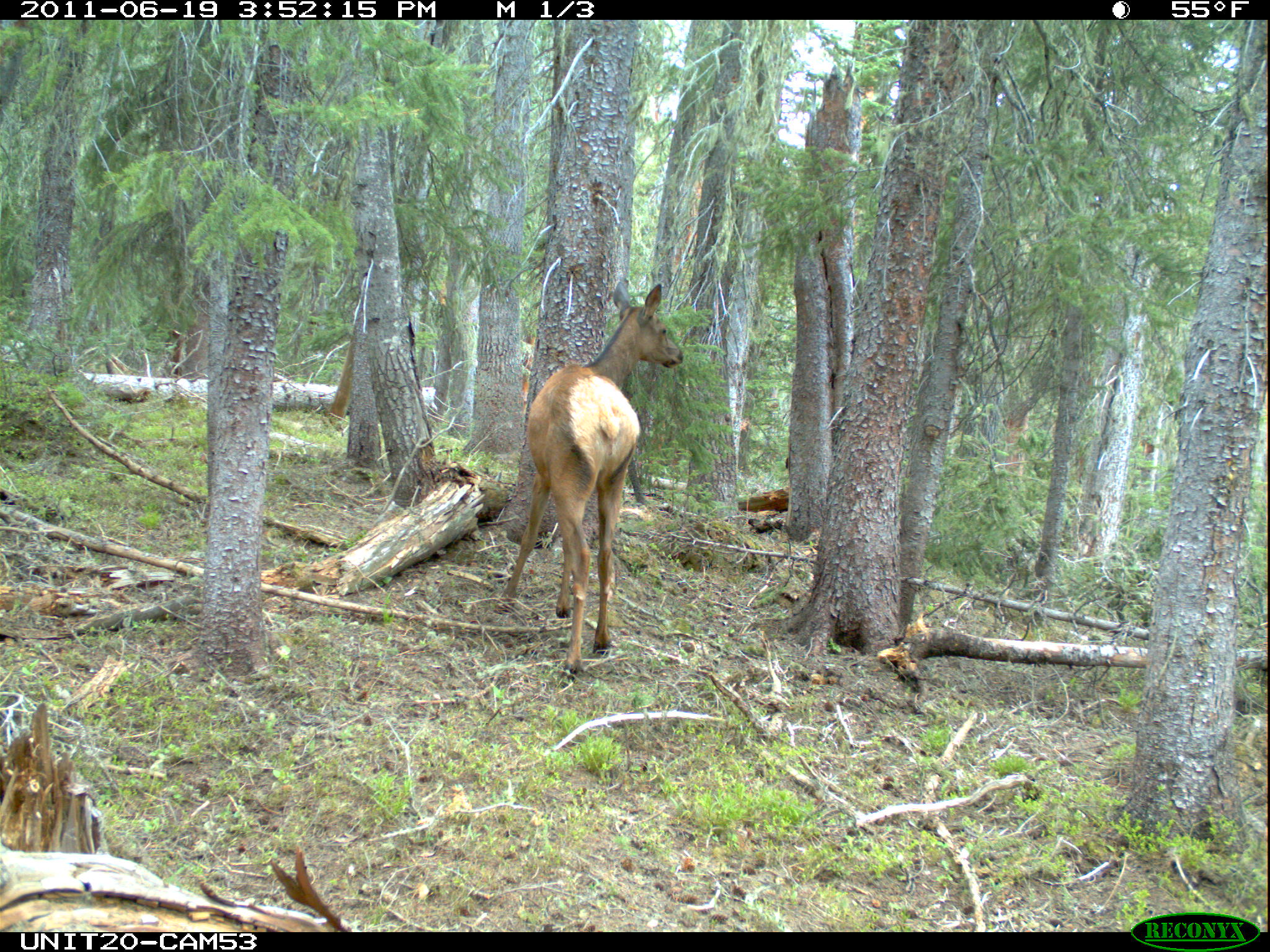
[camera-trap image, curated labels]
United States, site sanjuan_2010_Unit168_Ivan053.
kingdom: Animalia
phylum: Chordata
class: Mammalia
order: Artiodactyla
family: Cervidae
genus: Cervus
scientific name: Cervus elaphus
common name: red deer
Cervus elaphus (red deer).